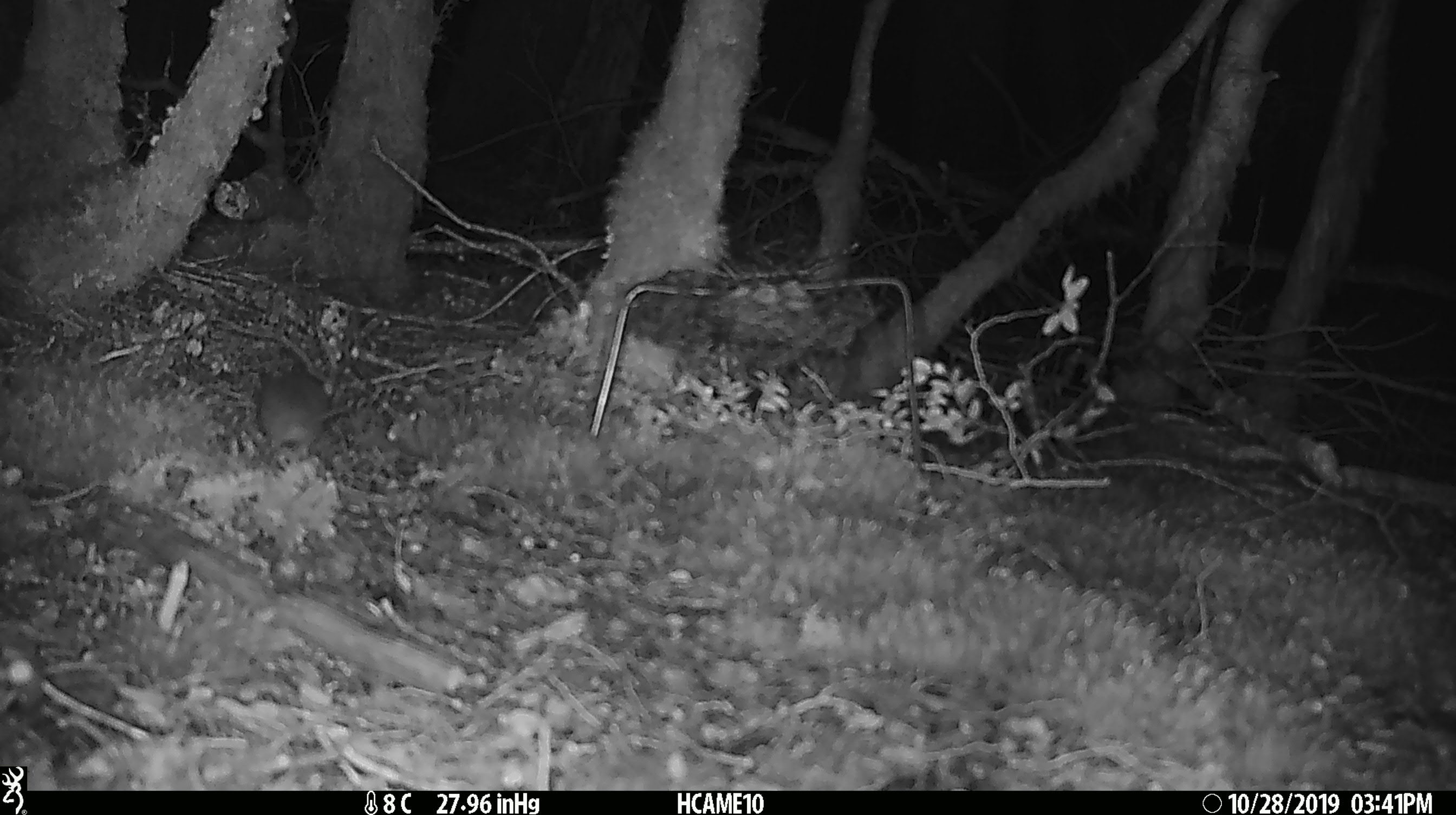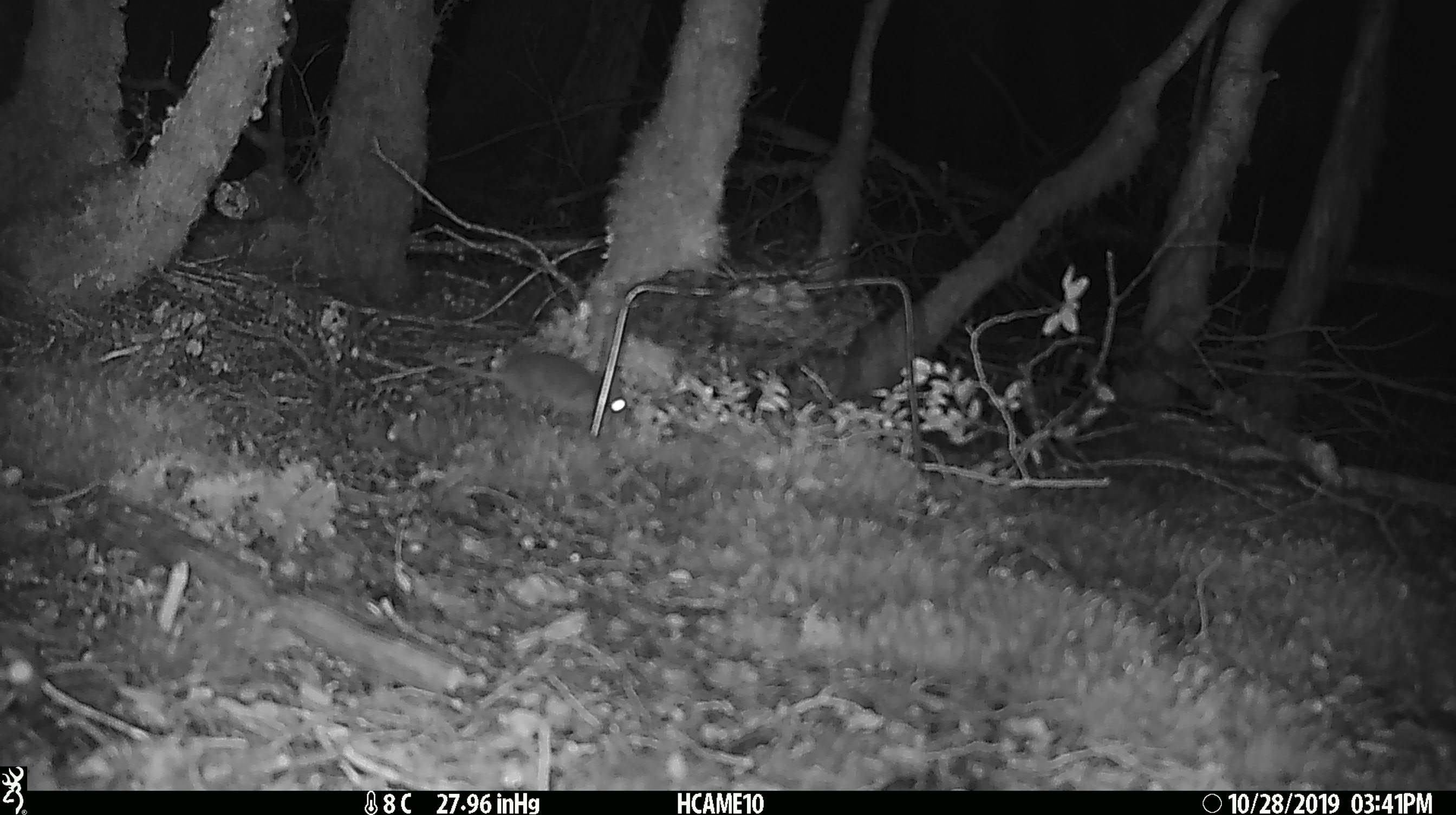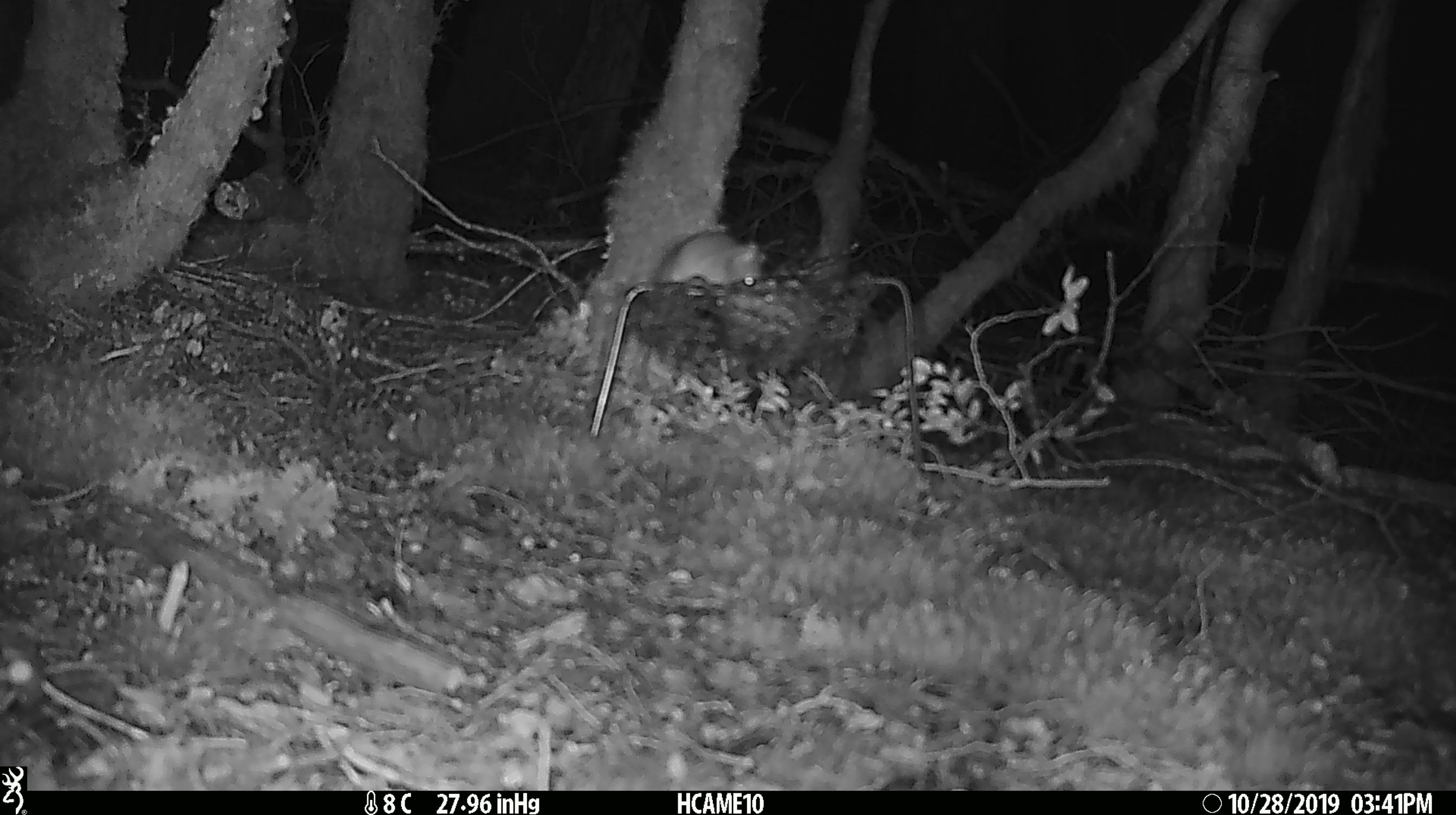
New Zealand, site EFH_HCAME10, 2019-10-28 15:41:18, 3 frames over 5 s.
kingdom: Animalia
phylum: Chordata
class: Mammalia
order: Rodentia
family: Muridae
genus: Mus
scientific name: Mus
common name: mouse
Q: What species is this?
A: Mouse (Mus).